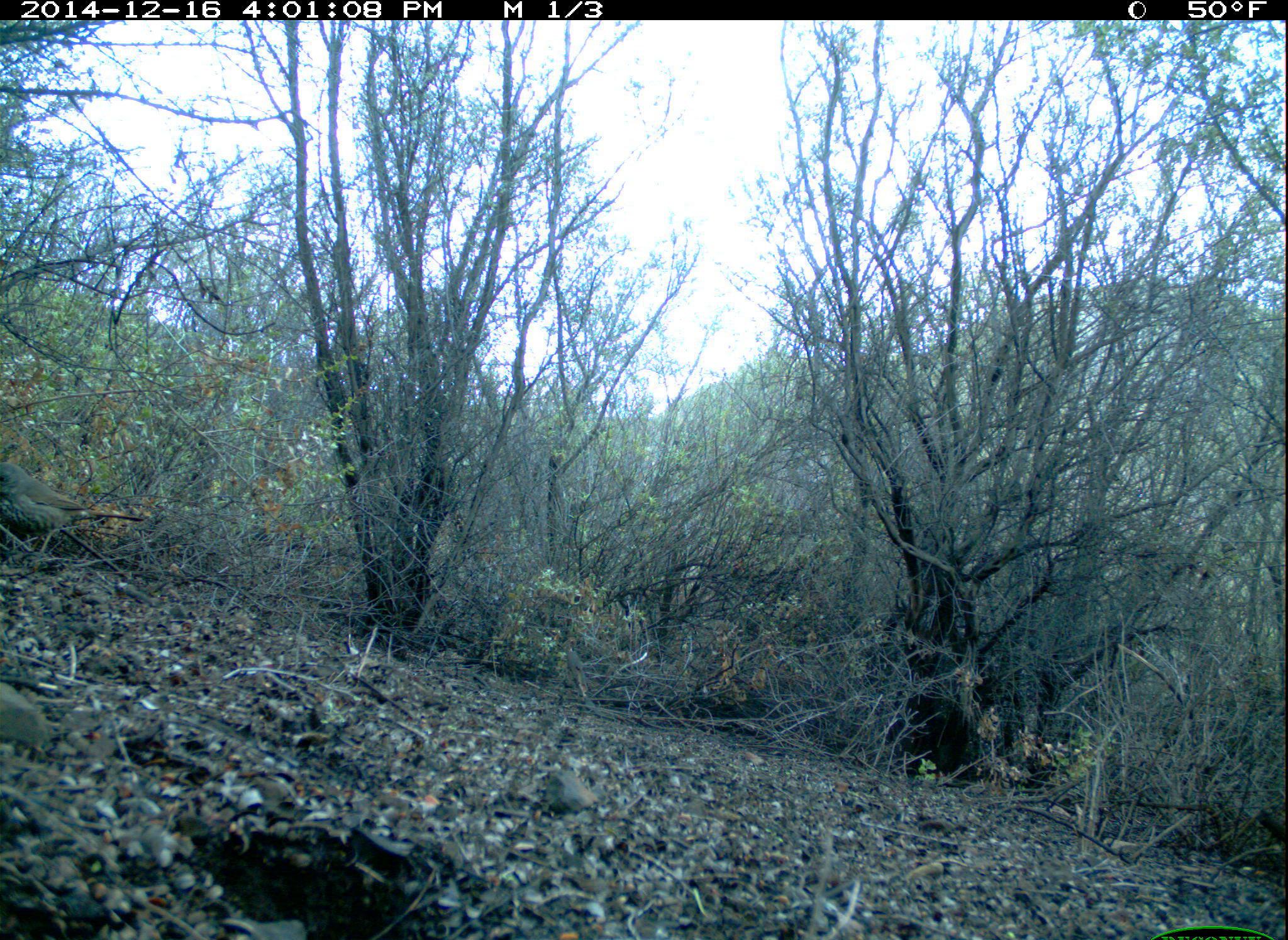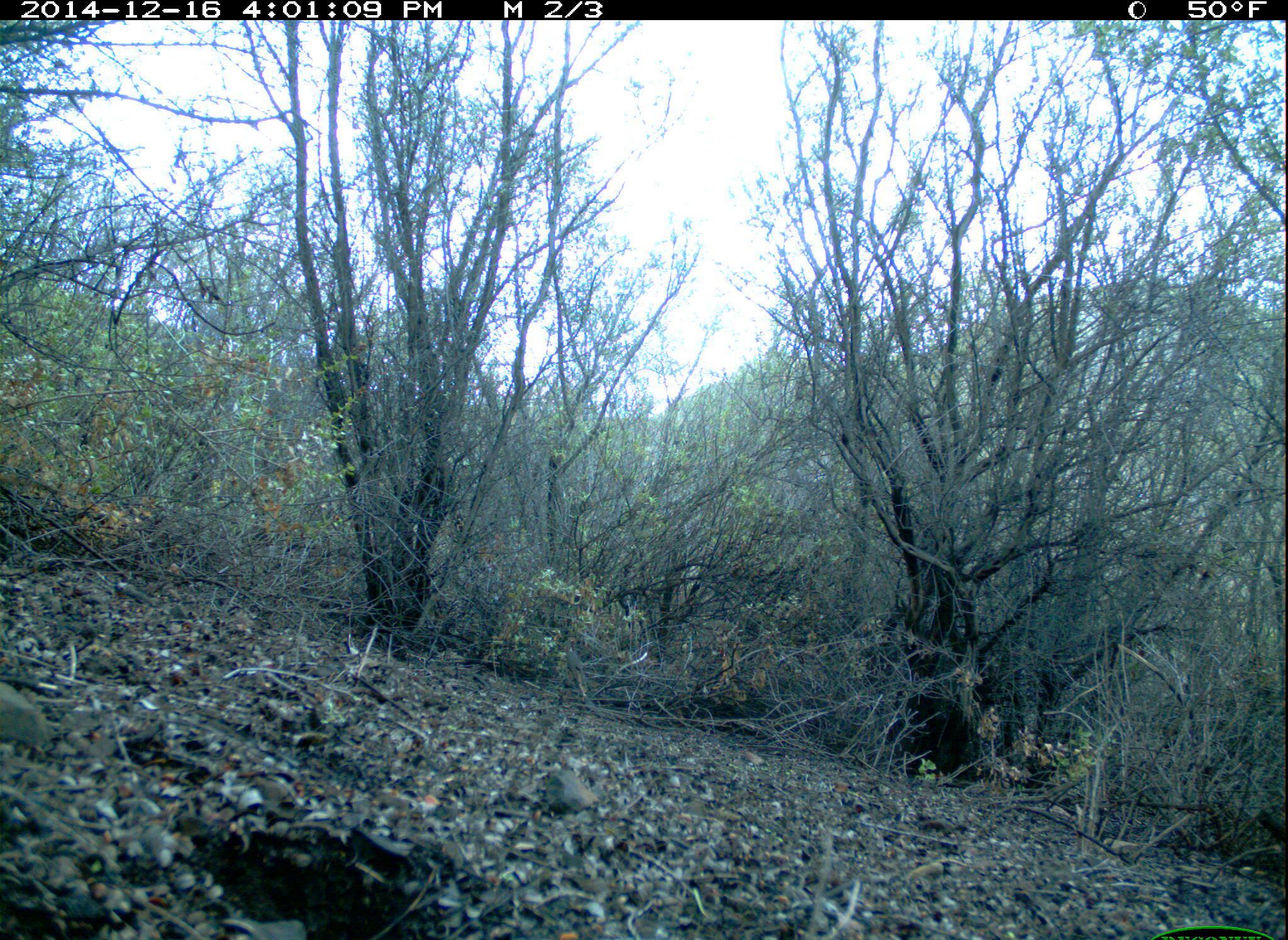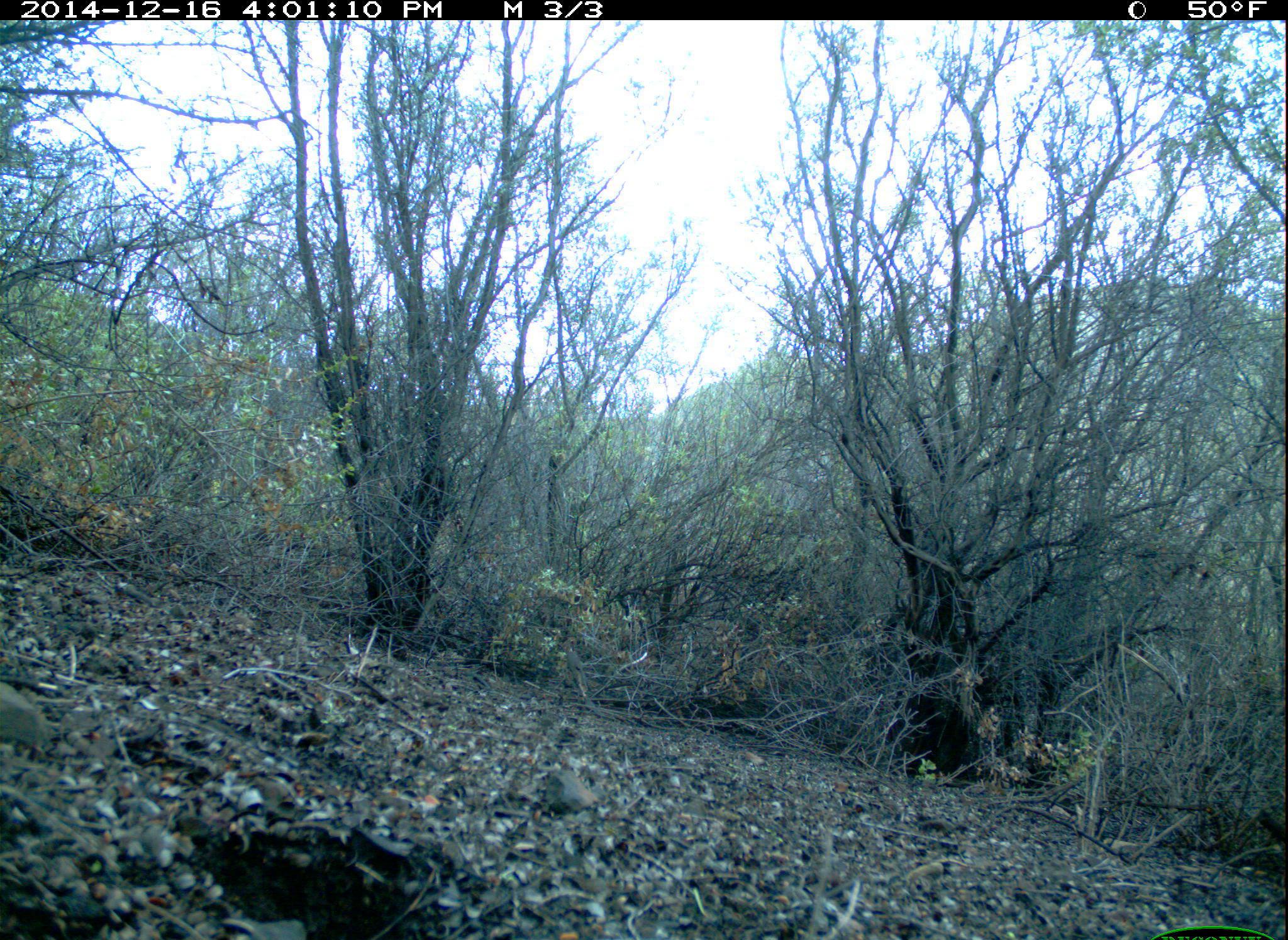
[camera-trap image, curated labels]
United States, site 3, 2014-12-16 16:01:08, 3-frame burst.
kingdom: Animalia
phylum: Chordata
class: Aves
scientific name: Aves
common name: bird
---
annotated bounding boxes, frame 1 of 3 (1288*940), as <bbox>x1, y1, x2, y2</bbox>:
bird: <bbox>0, 462, 145, 556</bbox>